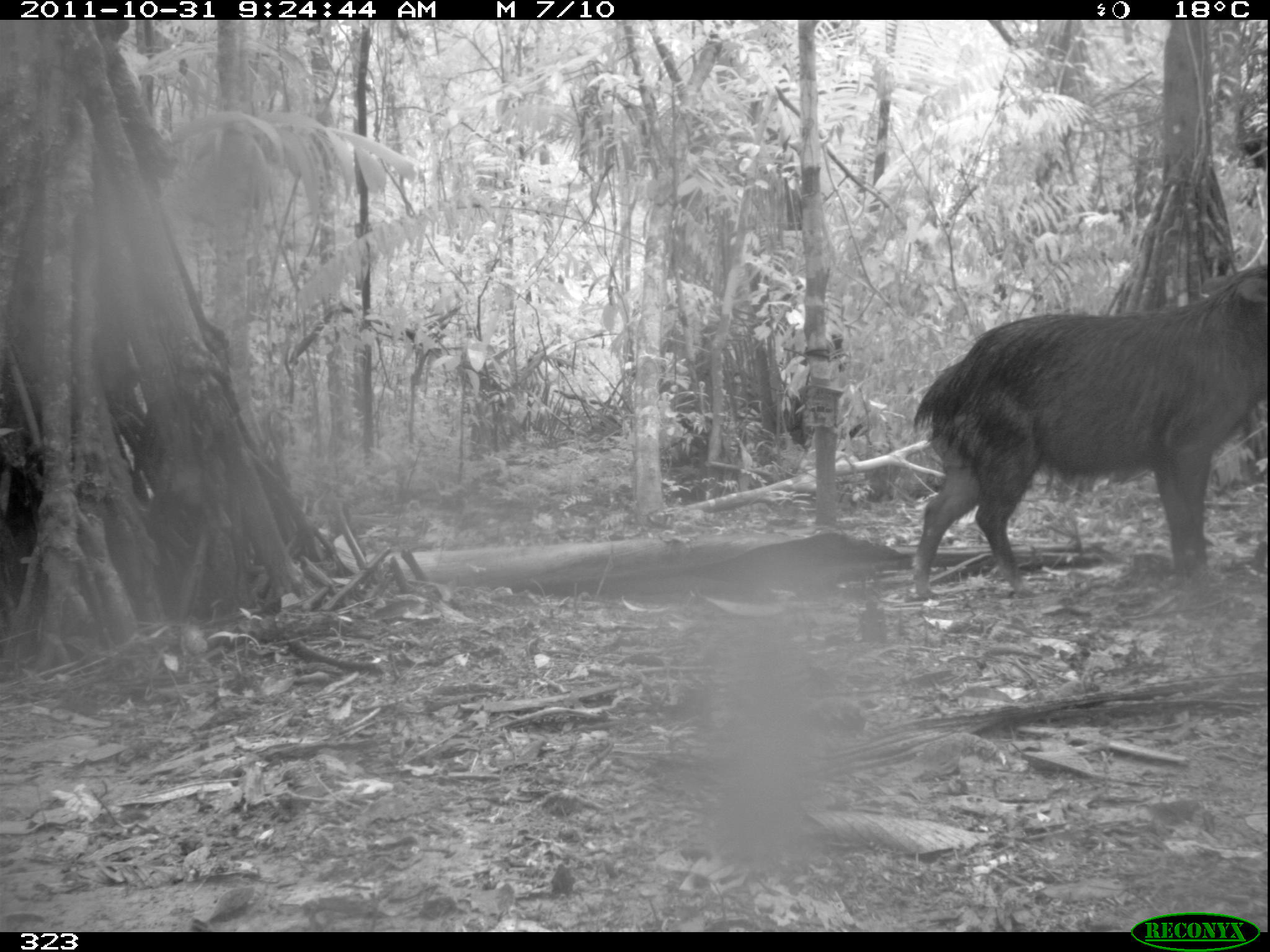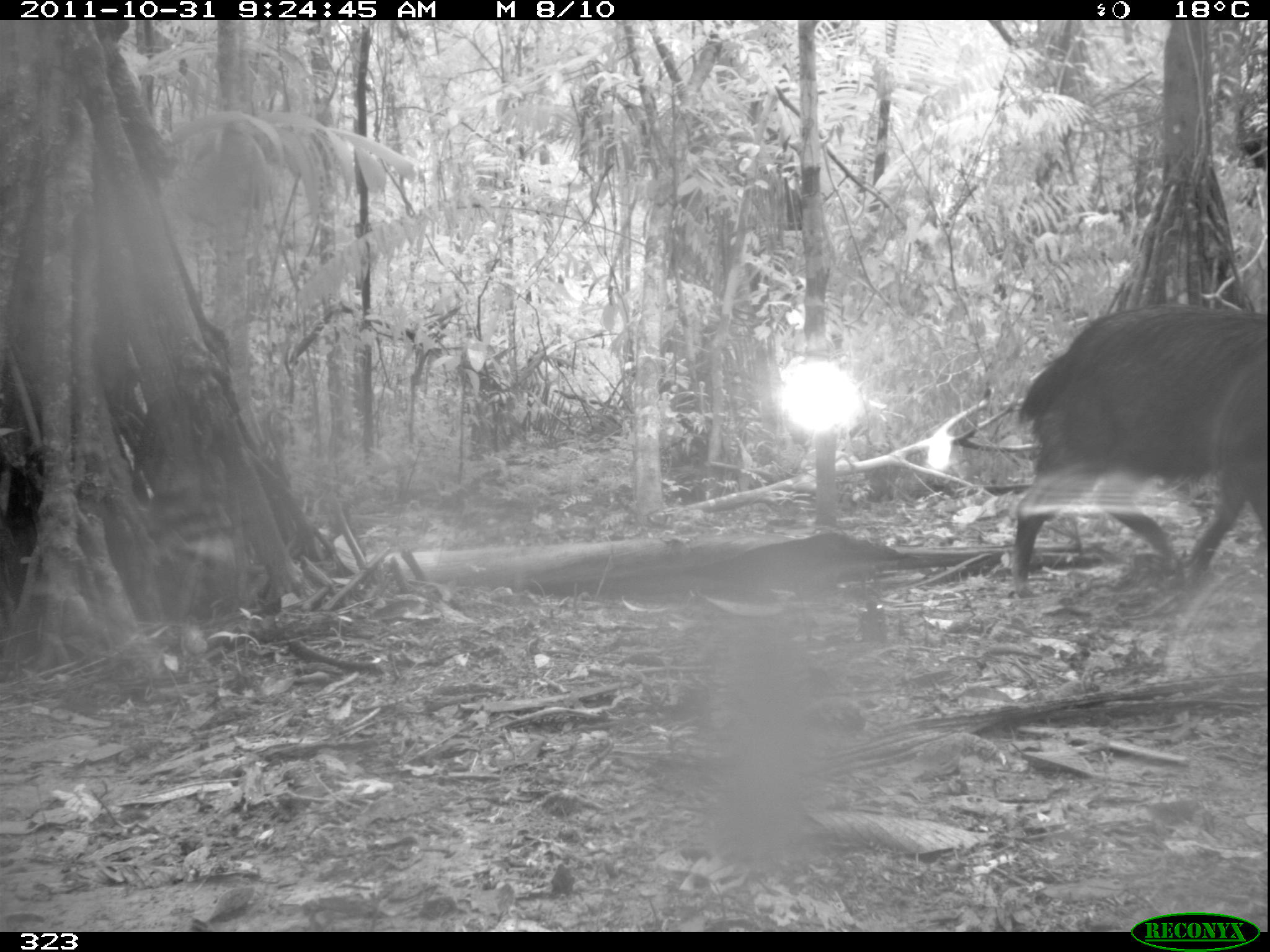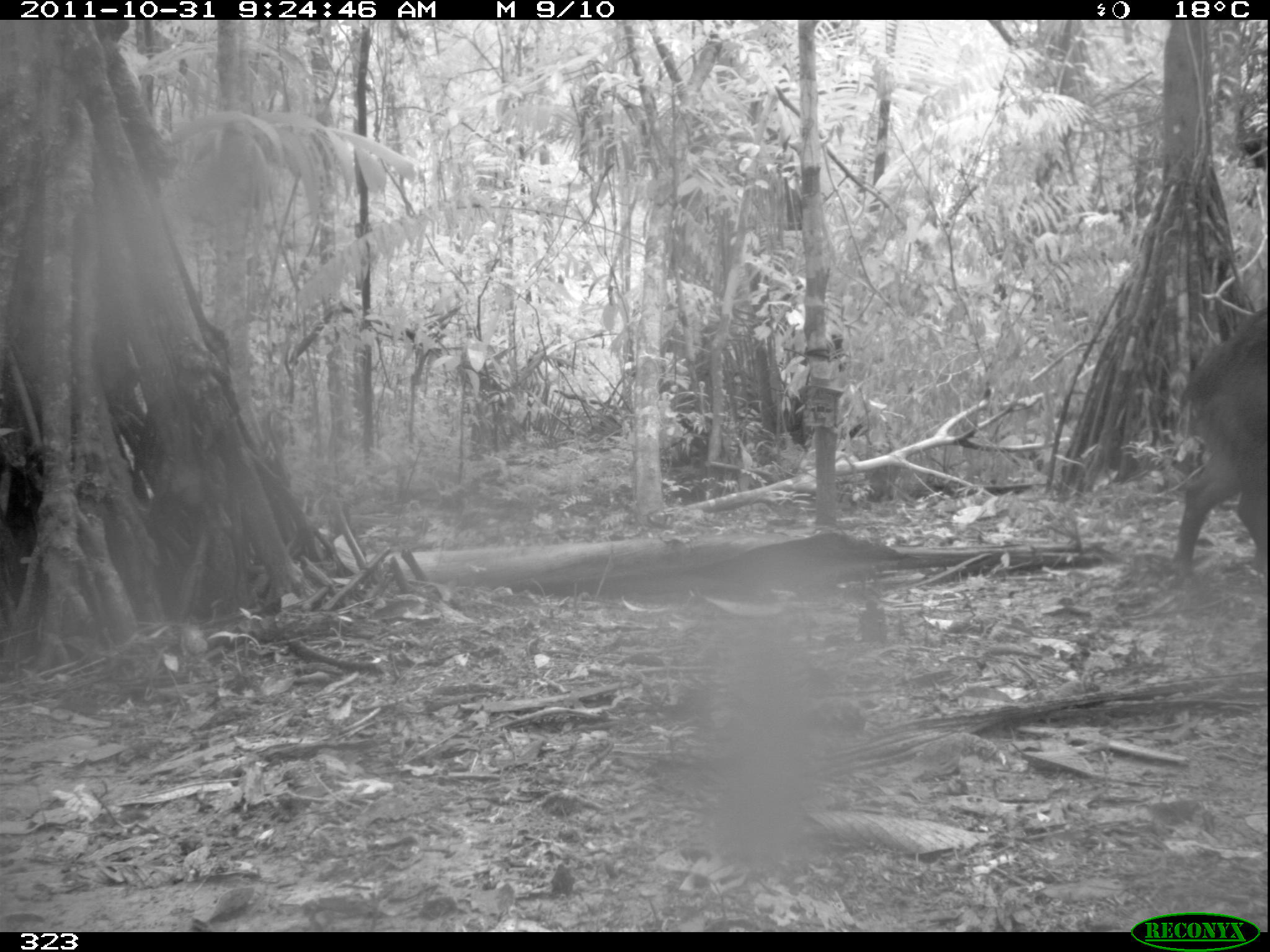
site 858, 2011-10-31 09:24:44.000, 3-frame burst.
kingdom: Animalia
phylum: Chordata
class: Mammalia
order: Artiodactyla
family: Tayassuidae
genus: Tayassu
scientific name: Tayassu pecari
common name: white-lipped peccary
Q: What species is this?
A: Tayassu pecari (white-lipped peccary).